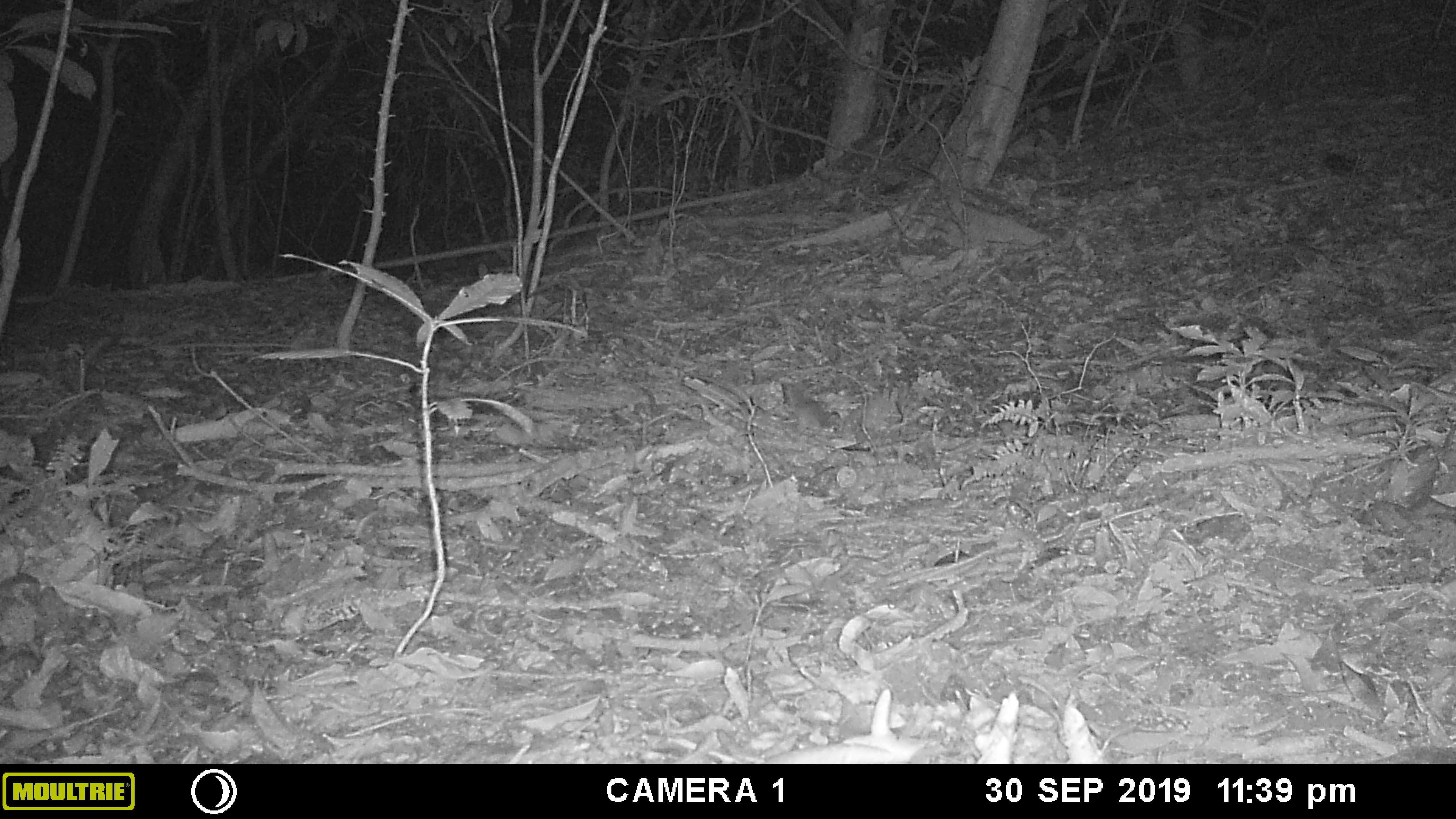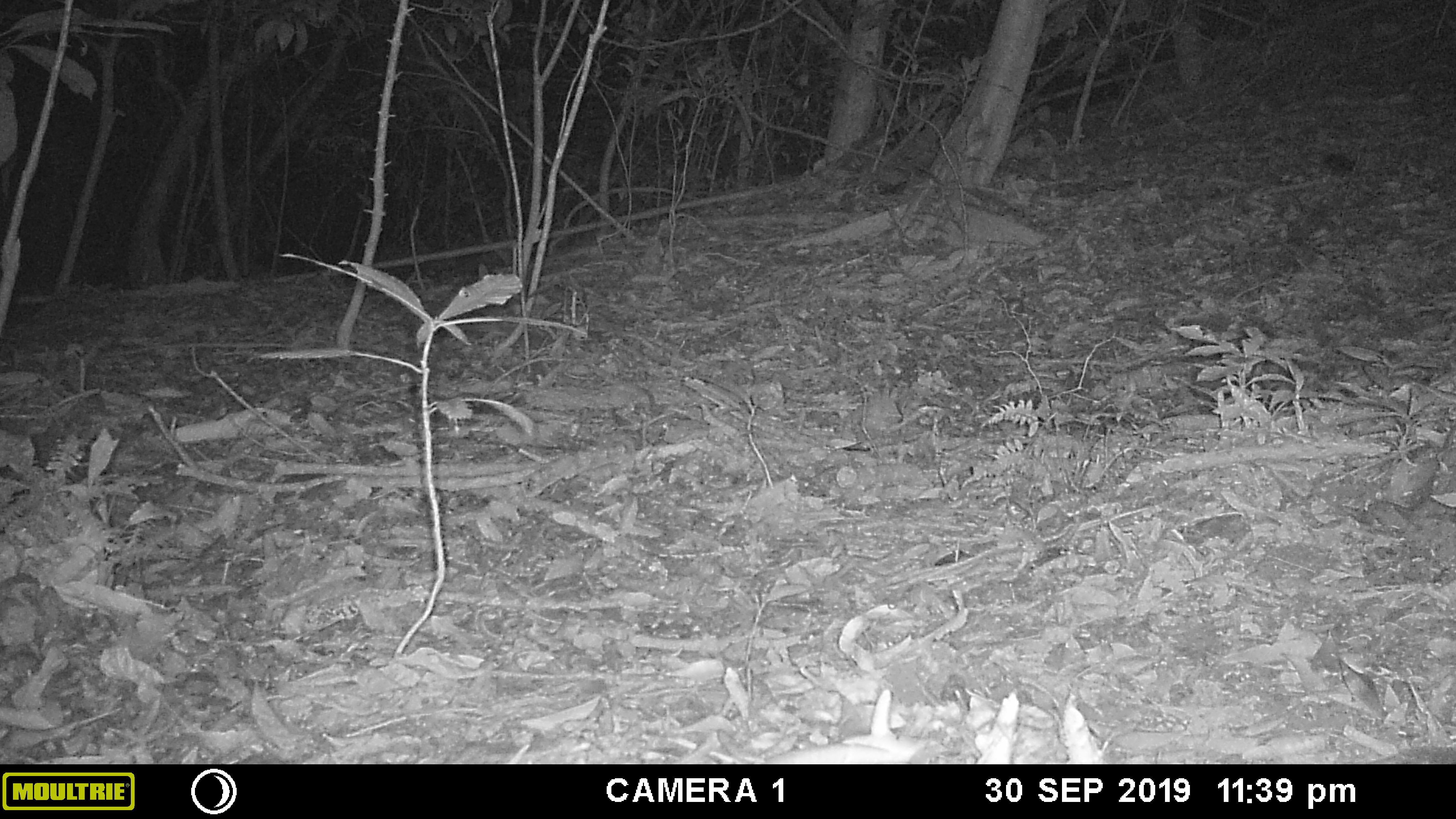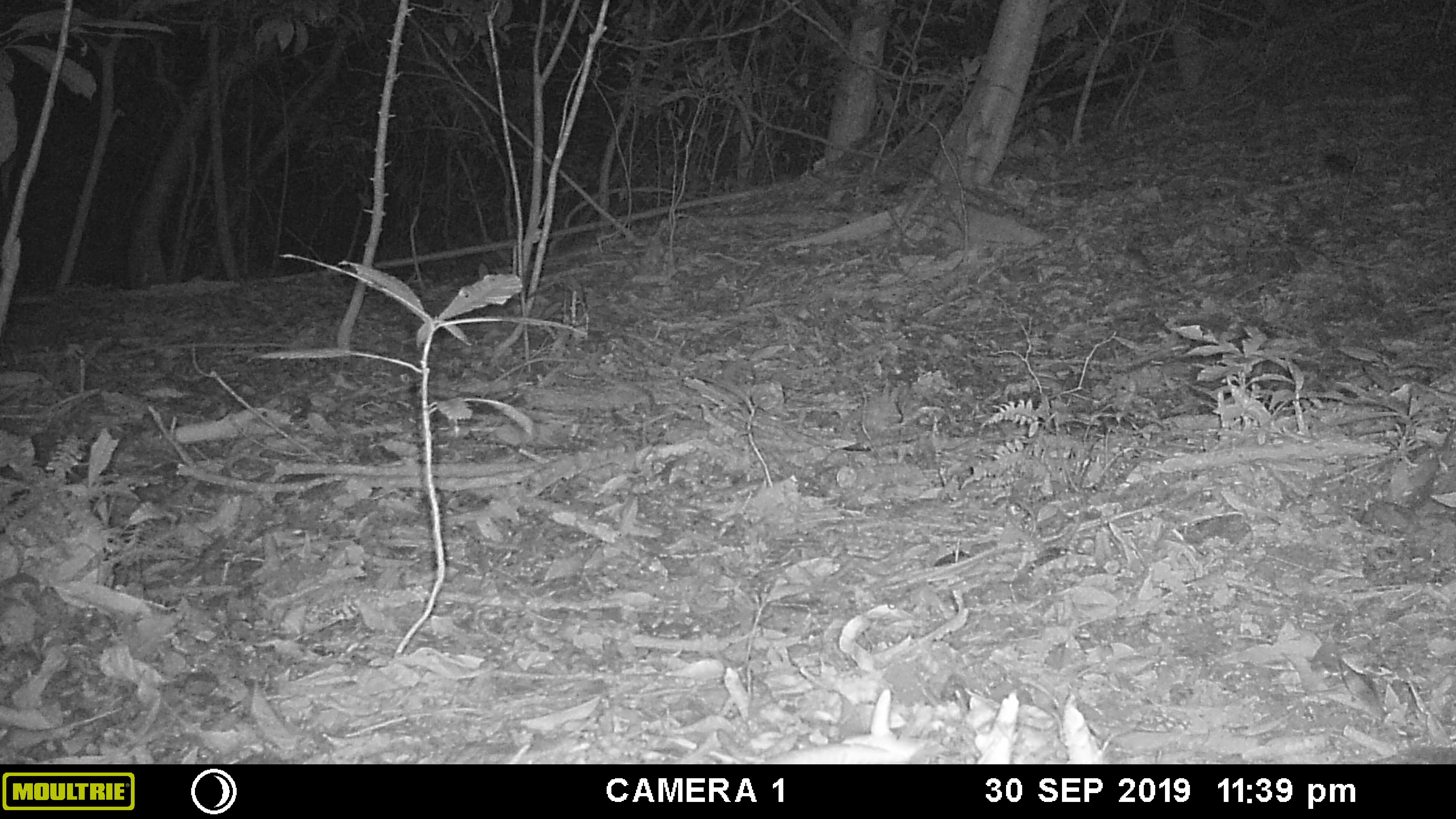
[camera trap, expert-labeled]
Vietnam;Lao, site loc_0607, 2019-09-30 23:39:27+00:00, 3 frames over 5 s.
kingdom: Animalia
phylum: Chordata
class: Mammalia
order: Rodentia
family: Muridae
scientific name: Muridae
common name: old-world mice and rats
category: unidentified murid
Unidentified murid (old-world mice and rats) (Muridae). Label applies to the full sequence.